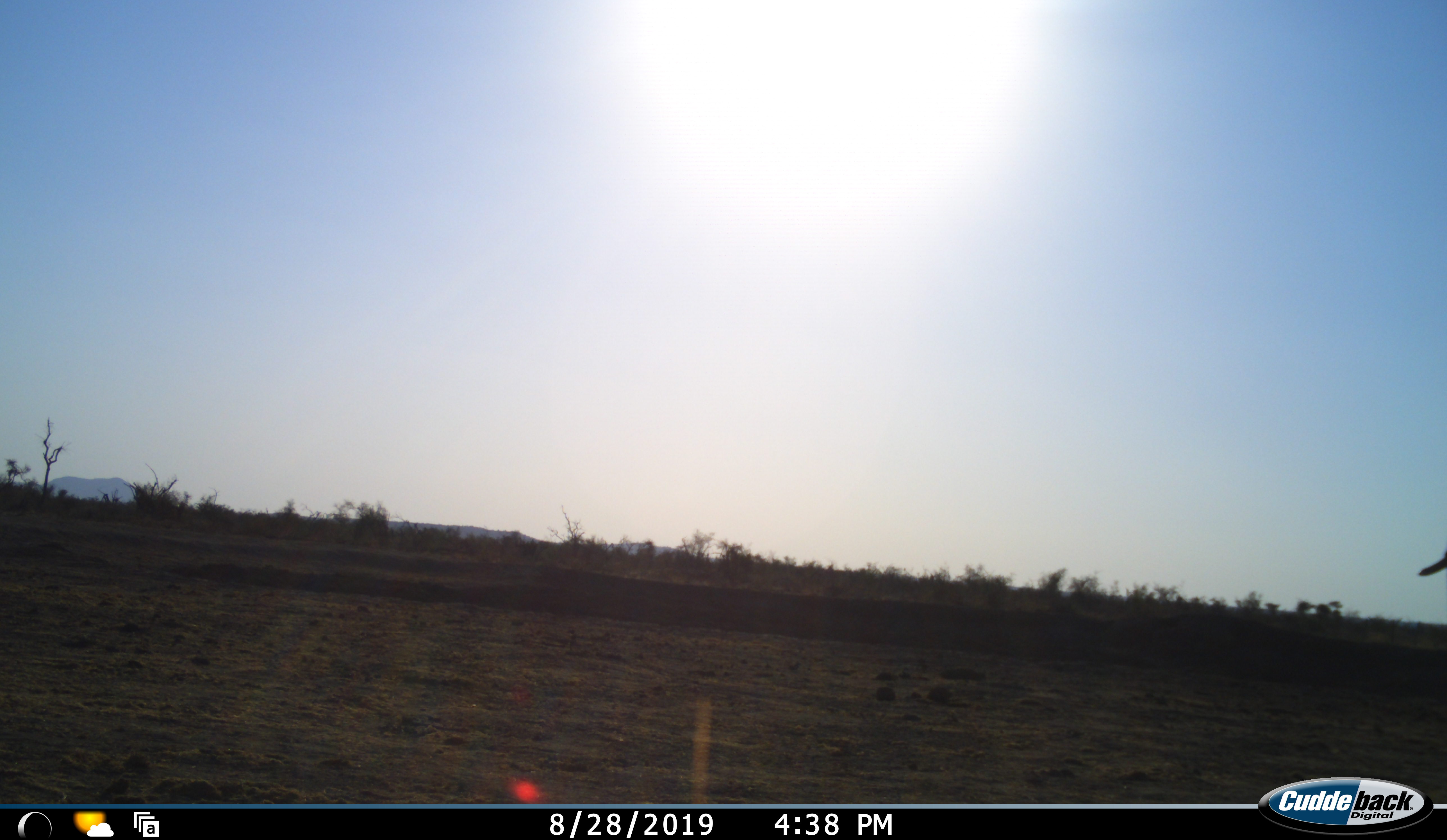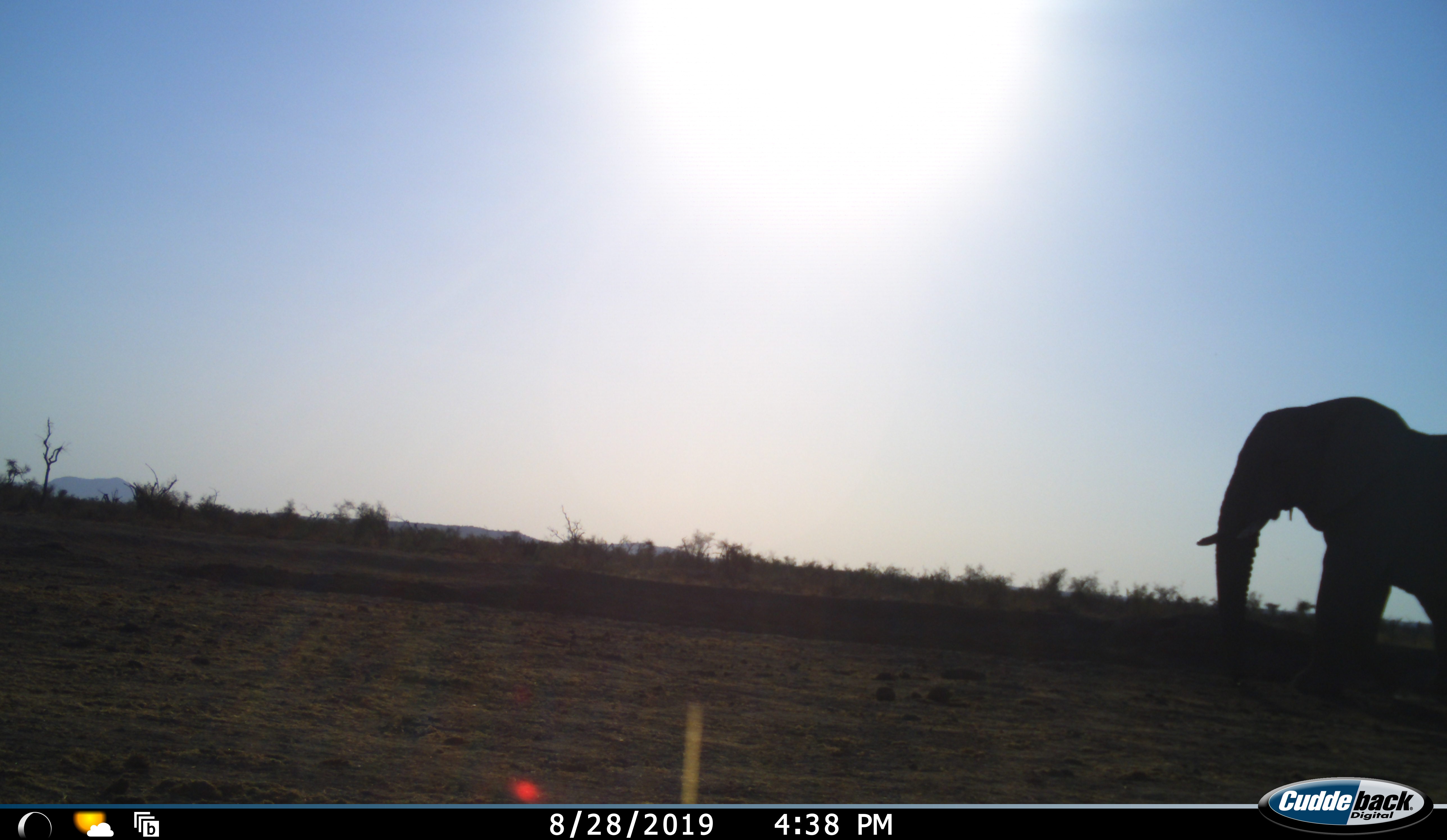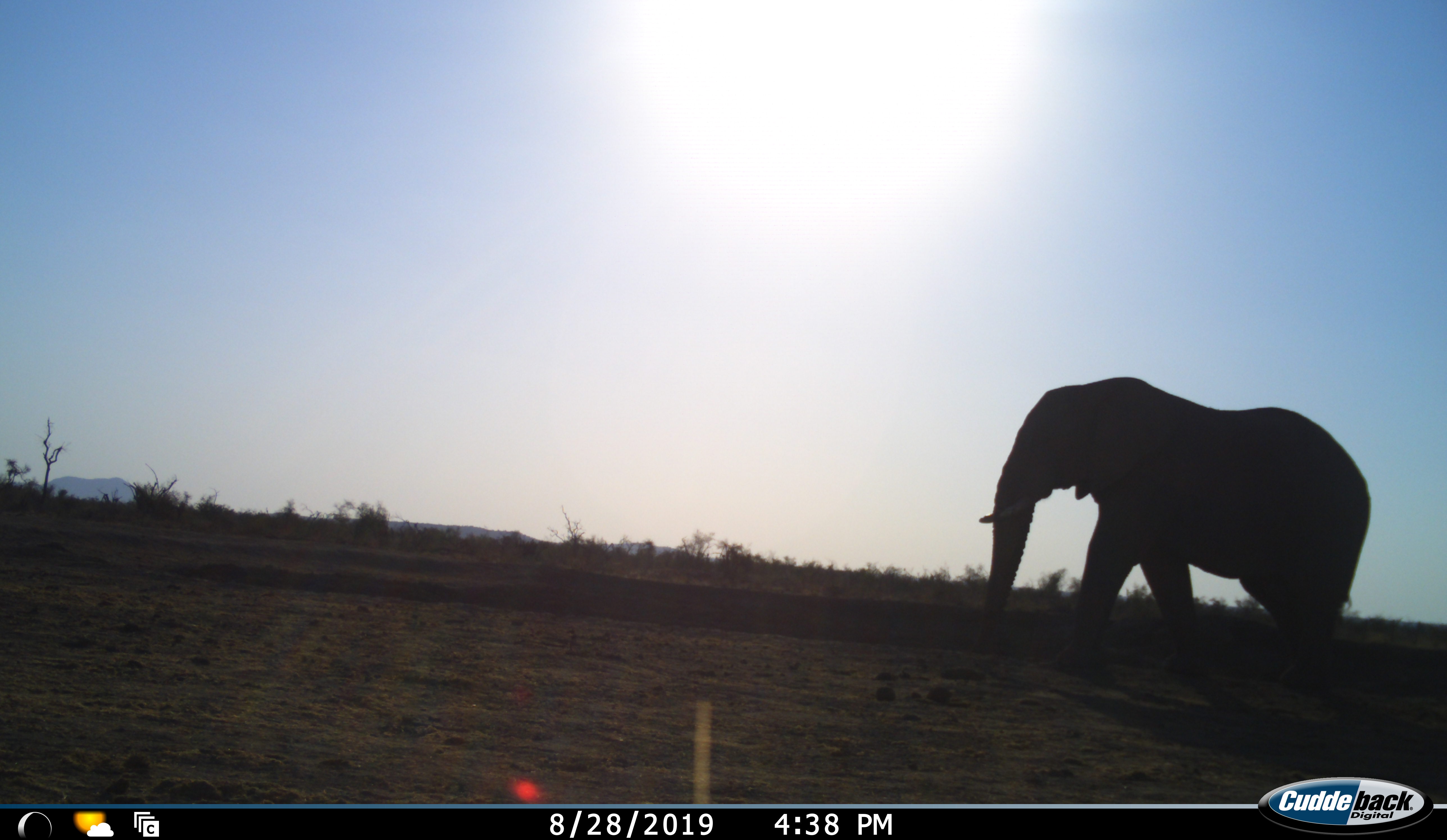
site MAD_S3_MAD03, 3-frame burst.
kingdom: Animalia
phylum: Chordata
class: Mammalia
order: Proboscidea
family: Elephantidae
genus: Loxodonta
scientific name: Loxodonta africana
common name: african bush elephant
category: elephant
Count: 1.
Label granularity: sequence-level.